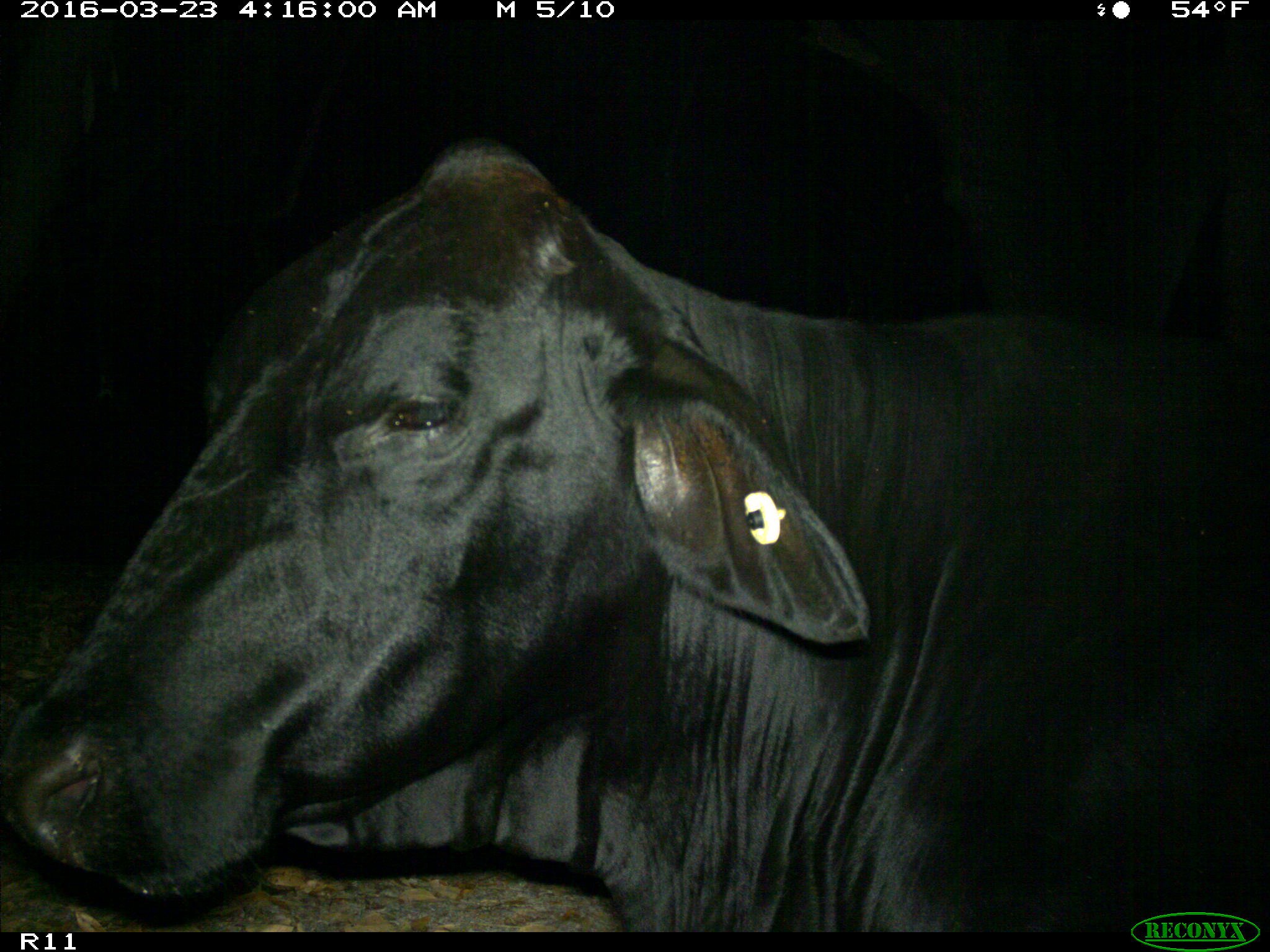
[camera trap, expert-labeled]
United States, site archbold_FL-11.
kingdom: Animalia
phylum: Chordata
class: Mammalia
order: Artiodactyla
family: Bovidae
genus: Bos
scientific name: Bos taurus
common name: domestic cow